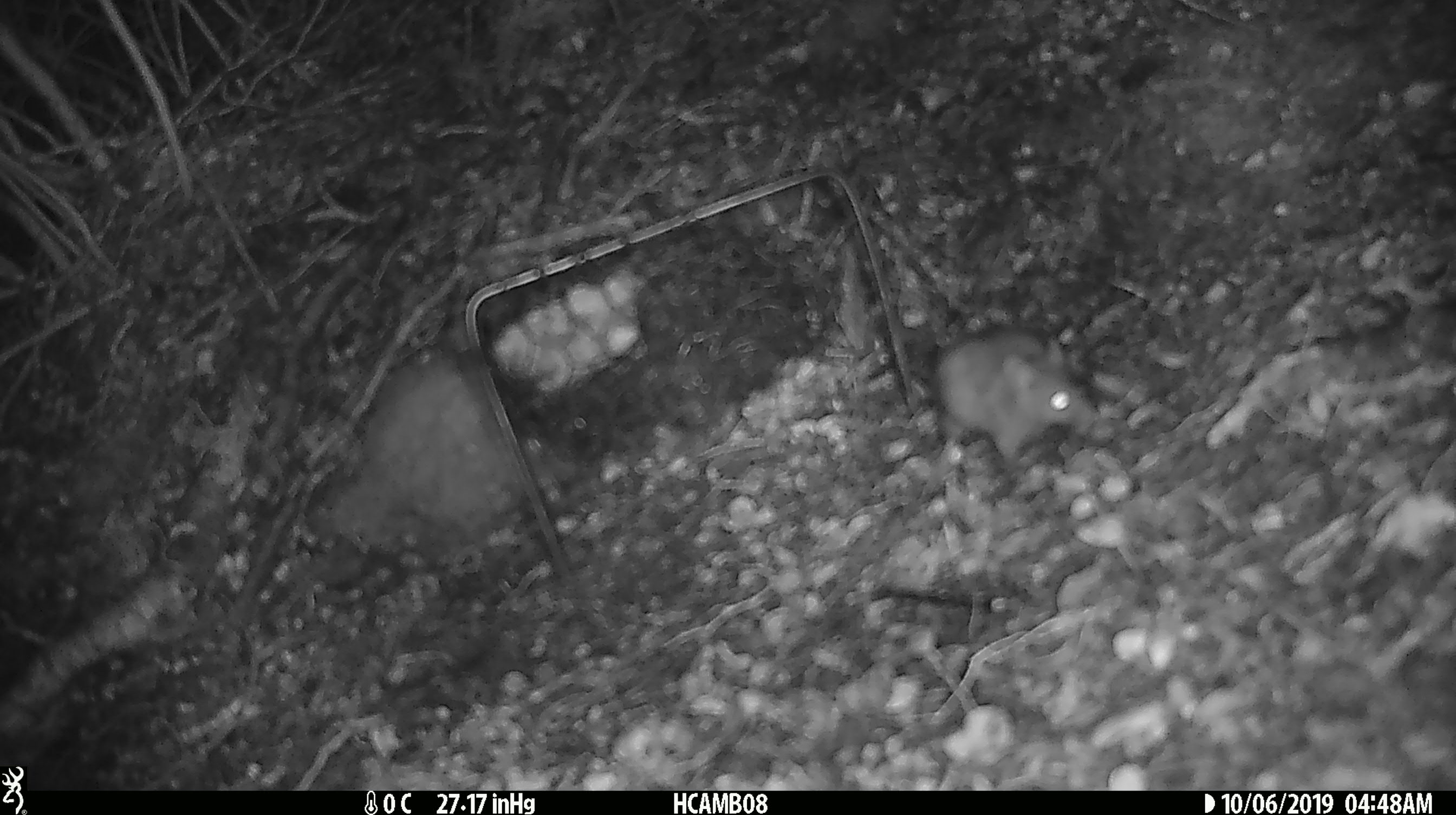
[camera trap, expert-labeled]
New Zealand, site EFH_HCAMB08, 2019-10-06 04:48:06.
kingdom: Animalia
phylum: Chordata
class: Mammalia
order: Rodentia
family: Muridae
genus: Mus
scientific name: Mus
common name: mouse